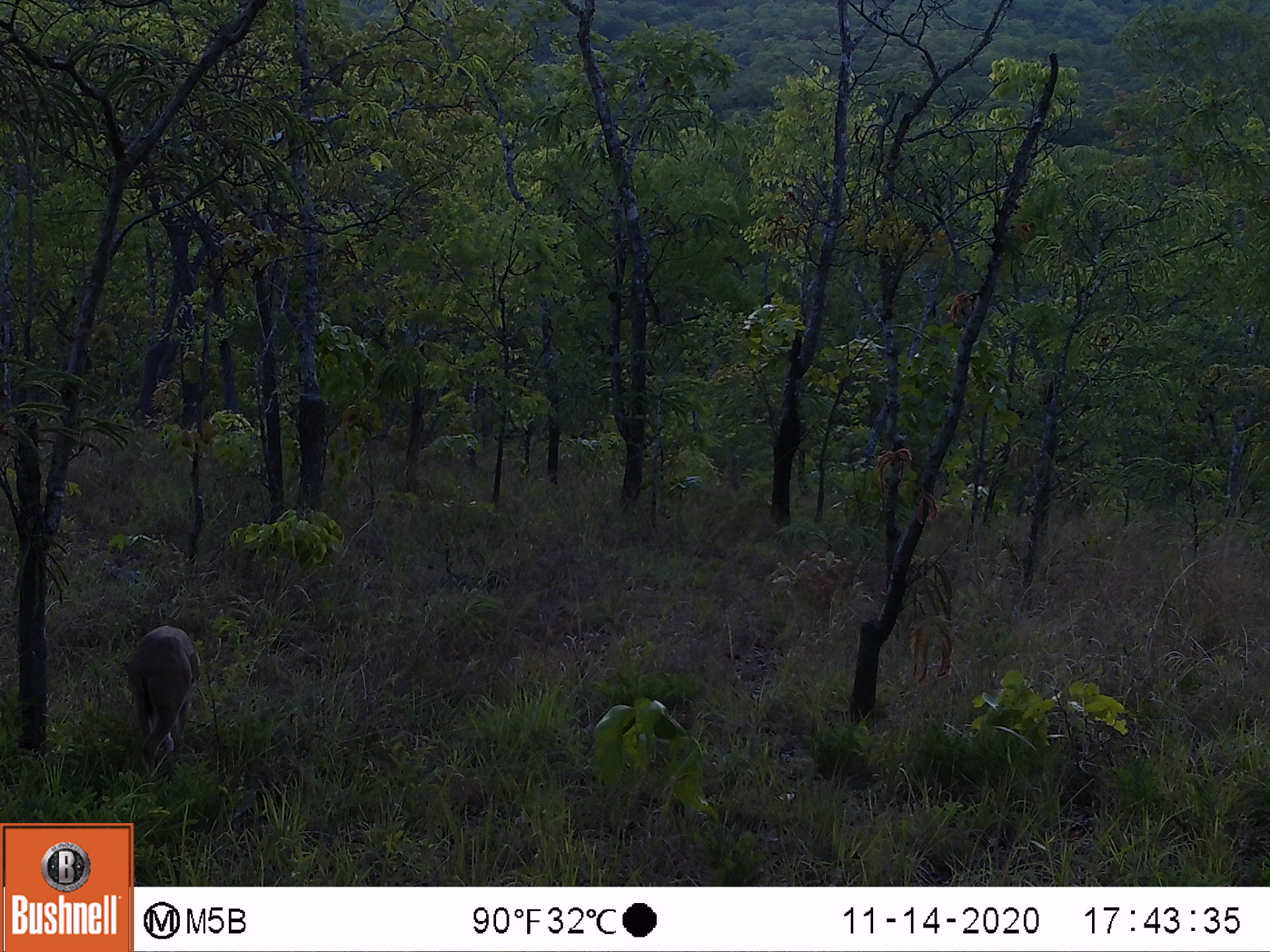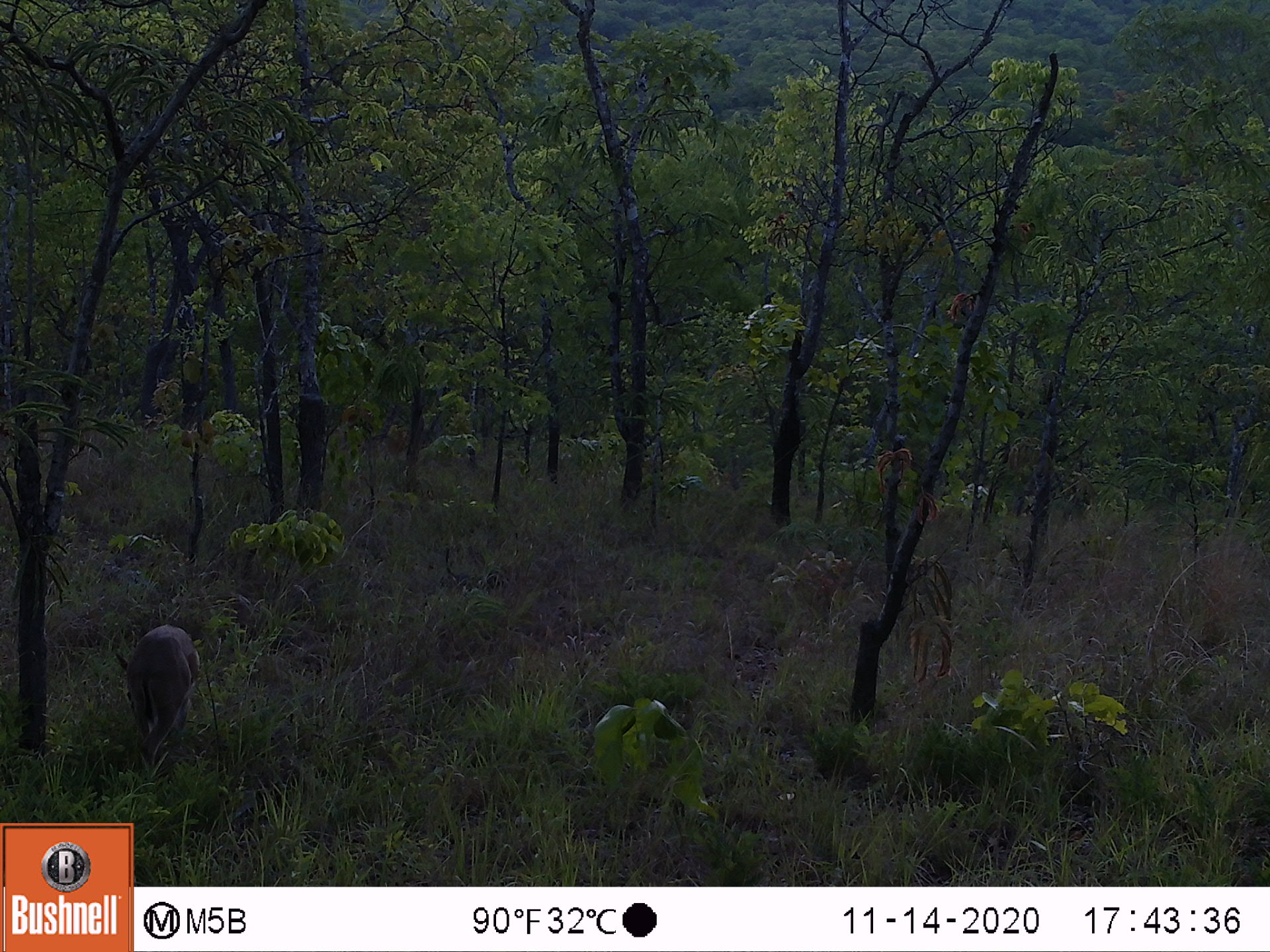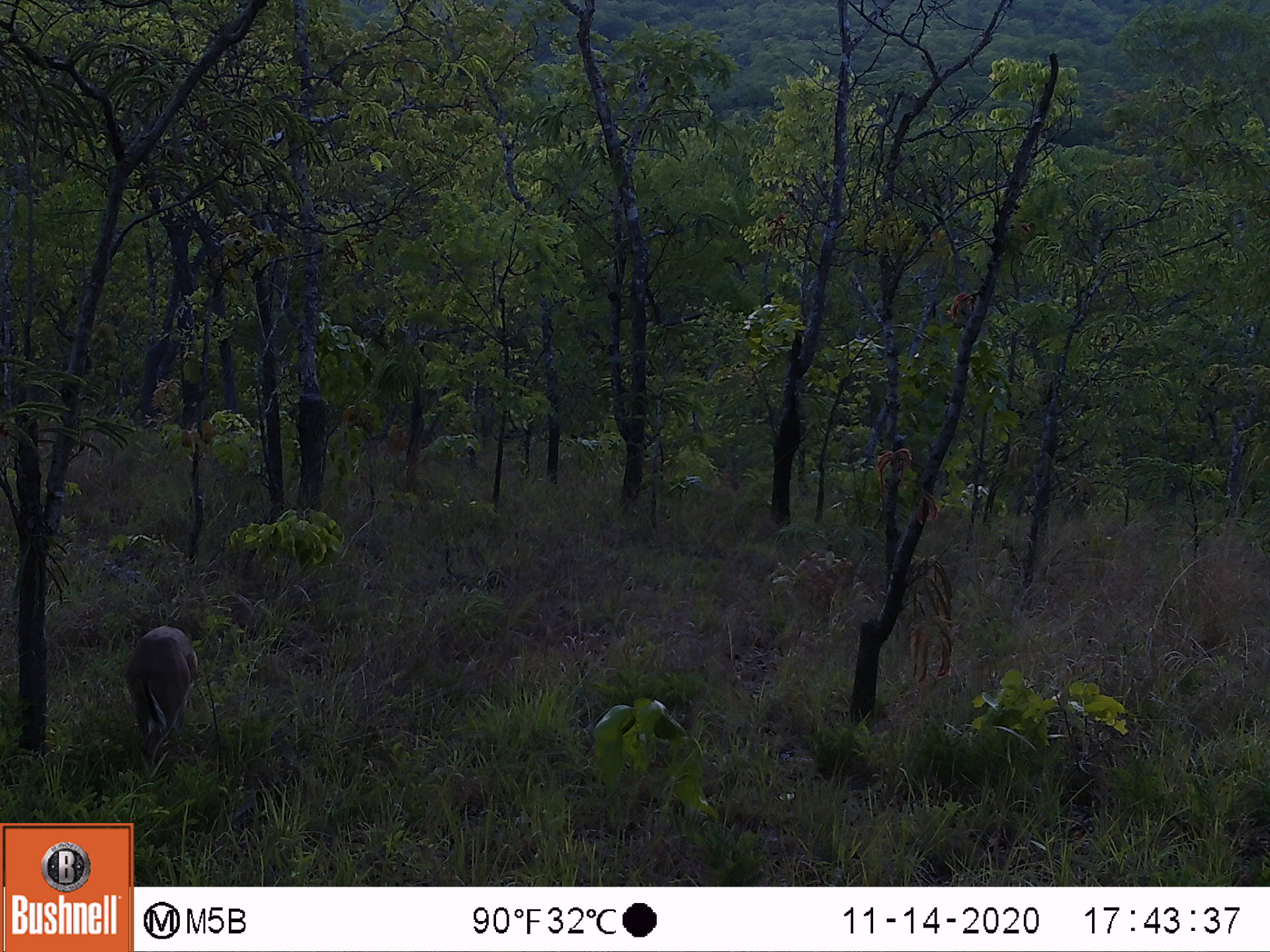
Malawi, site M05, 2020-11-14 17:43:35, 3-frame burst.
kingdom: Animalia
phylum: Chordata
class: Mammalia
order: Artiodactyla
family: Bovidae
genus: Sylvicapra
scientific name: Sylvicapra grimmia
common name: common duiker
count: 1